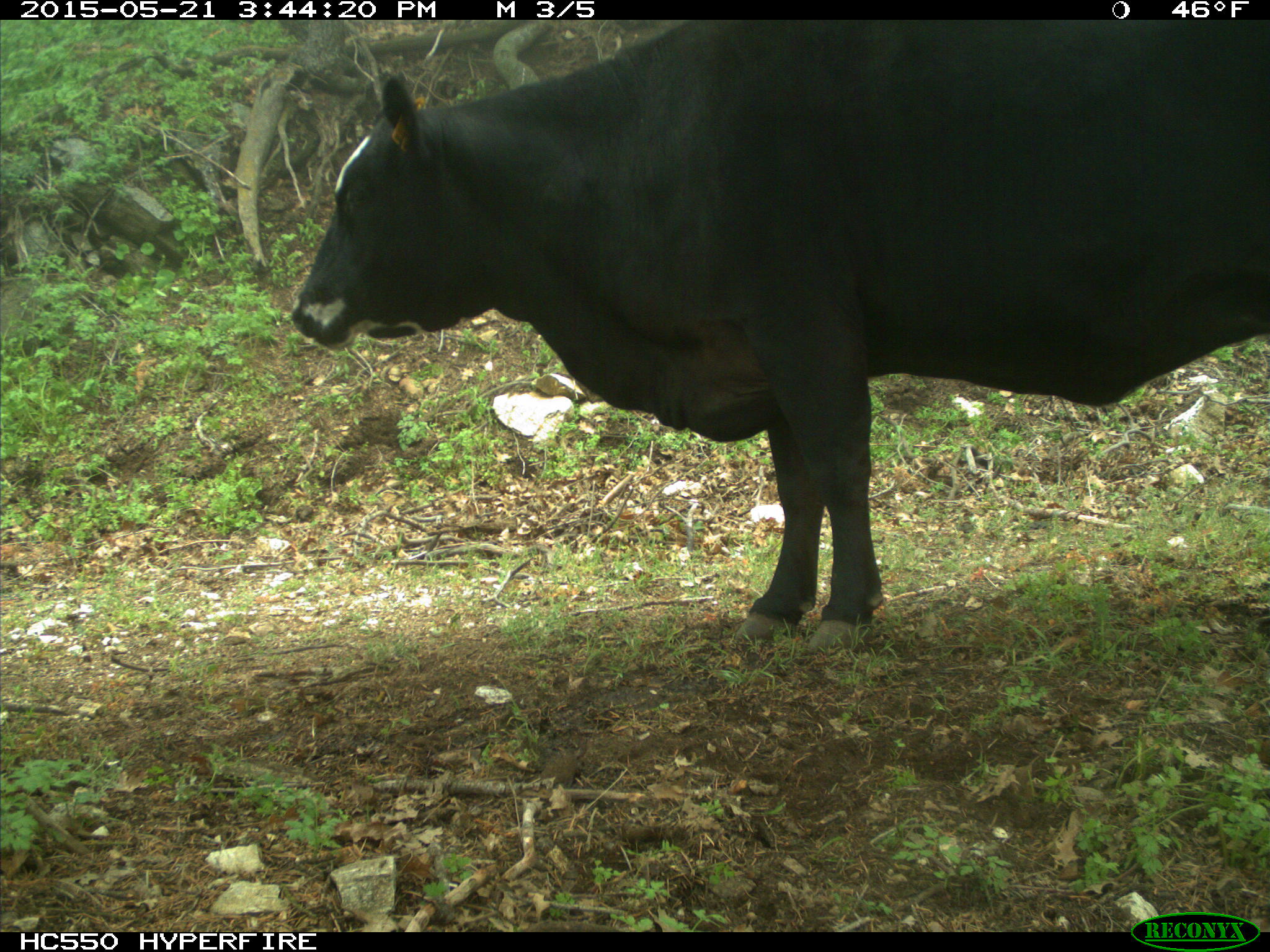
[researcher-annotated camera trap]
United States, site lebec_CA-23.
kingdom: Animalia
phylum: Chordata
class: Mammalia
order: Artiodactyla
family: Bovidae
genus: Bos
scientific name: Bos taurus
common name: domestic cow